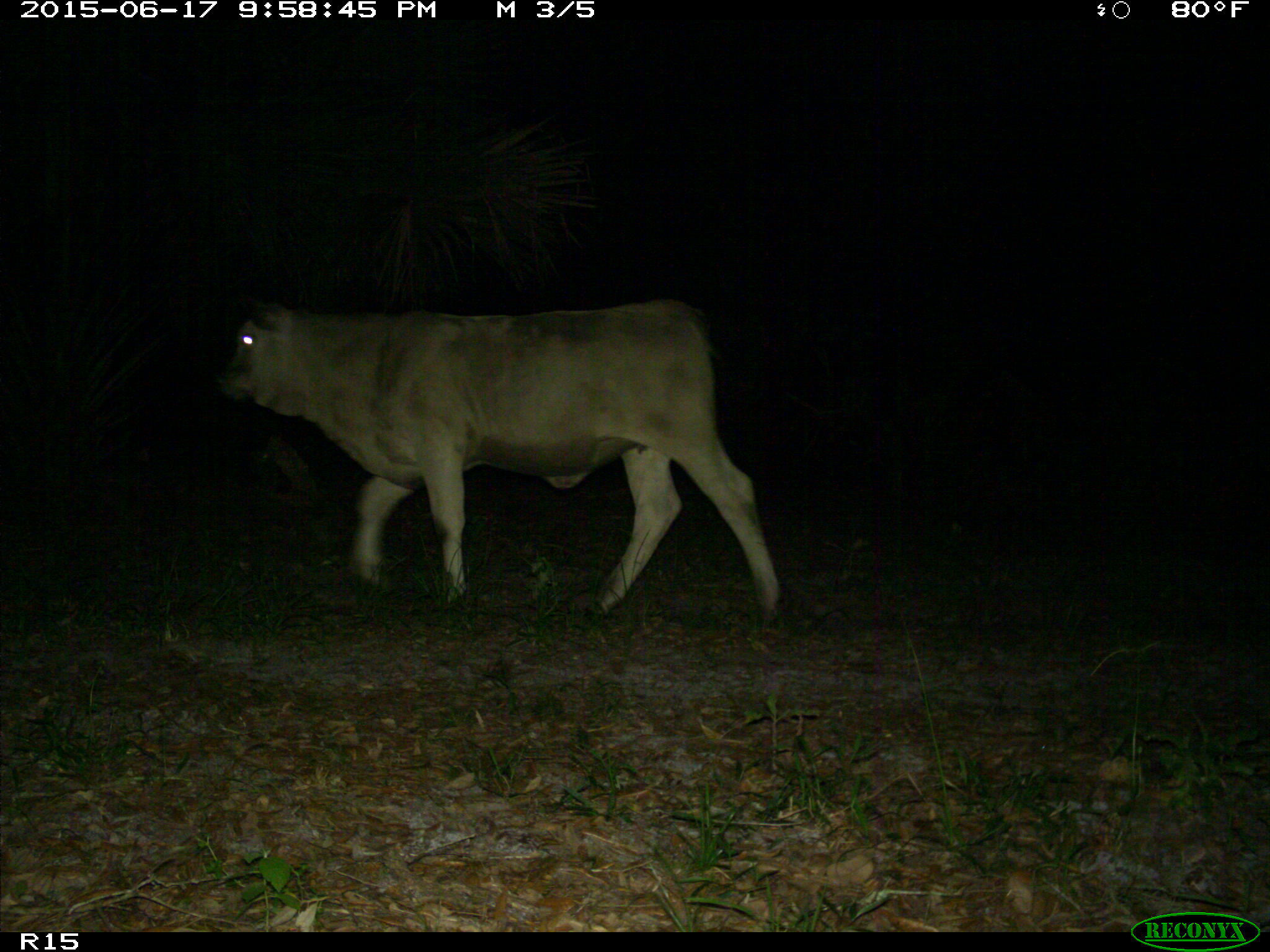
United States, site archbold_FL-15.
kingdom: Animalia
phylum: Chordata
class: Mammalia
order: Artiodactyla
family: Bovidae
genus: Bos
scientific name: Bos taurus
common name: domestic cow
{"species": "Bos taurus (domestic cow)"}